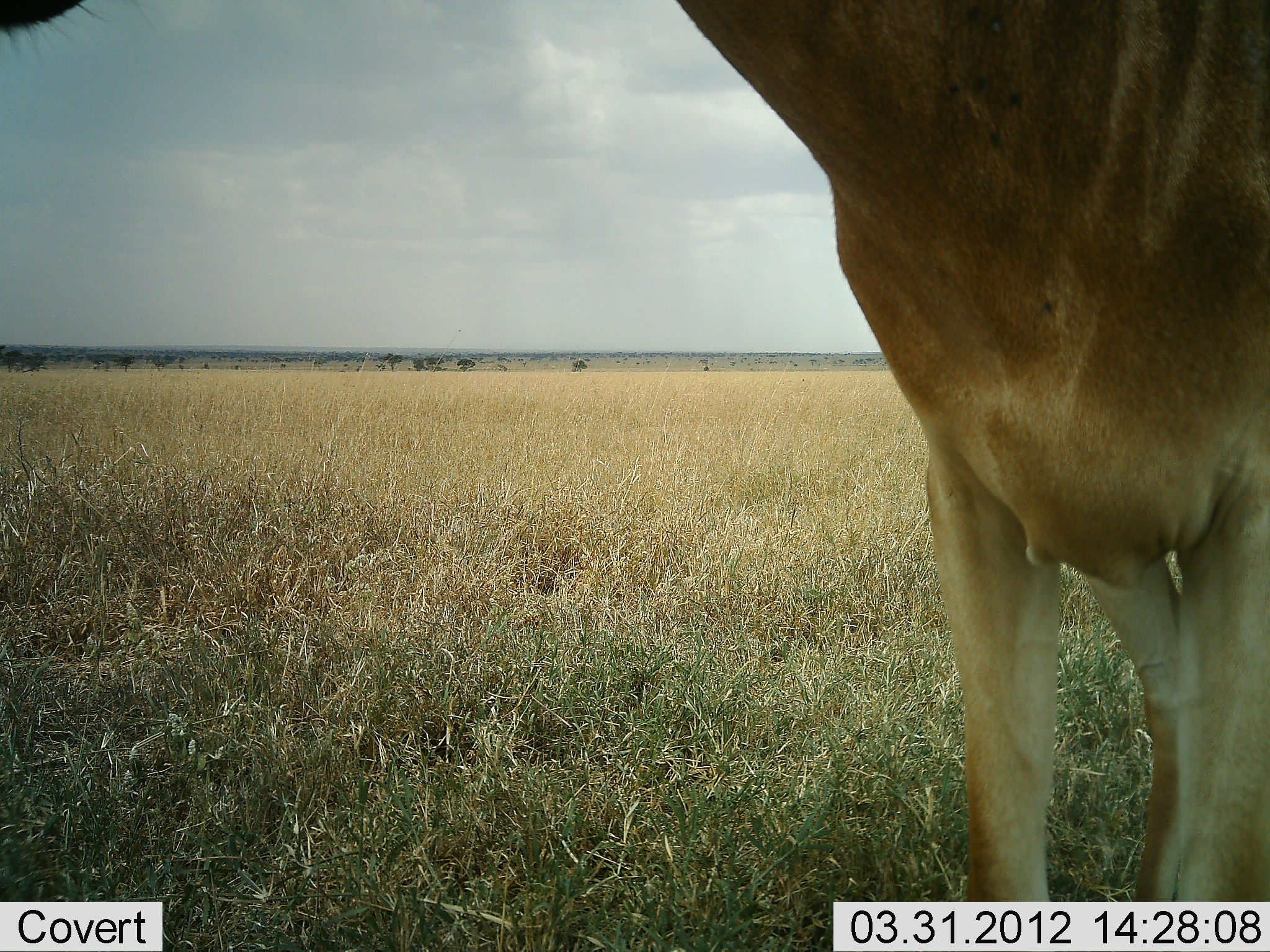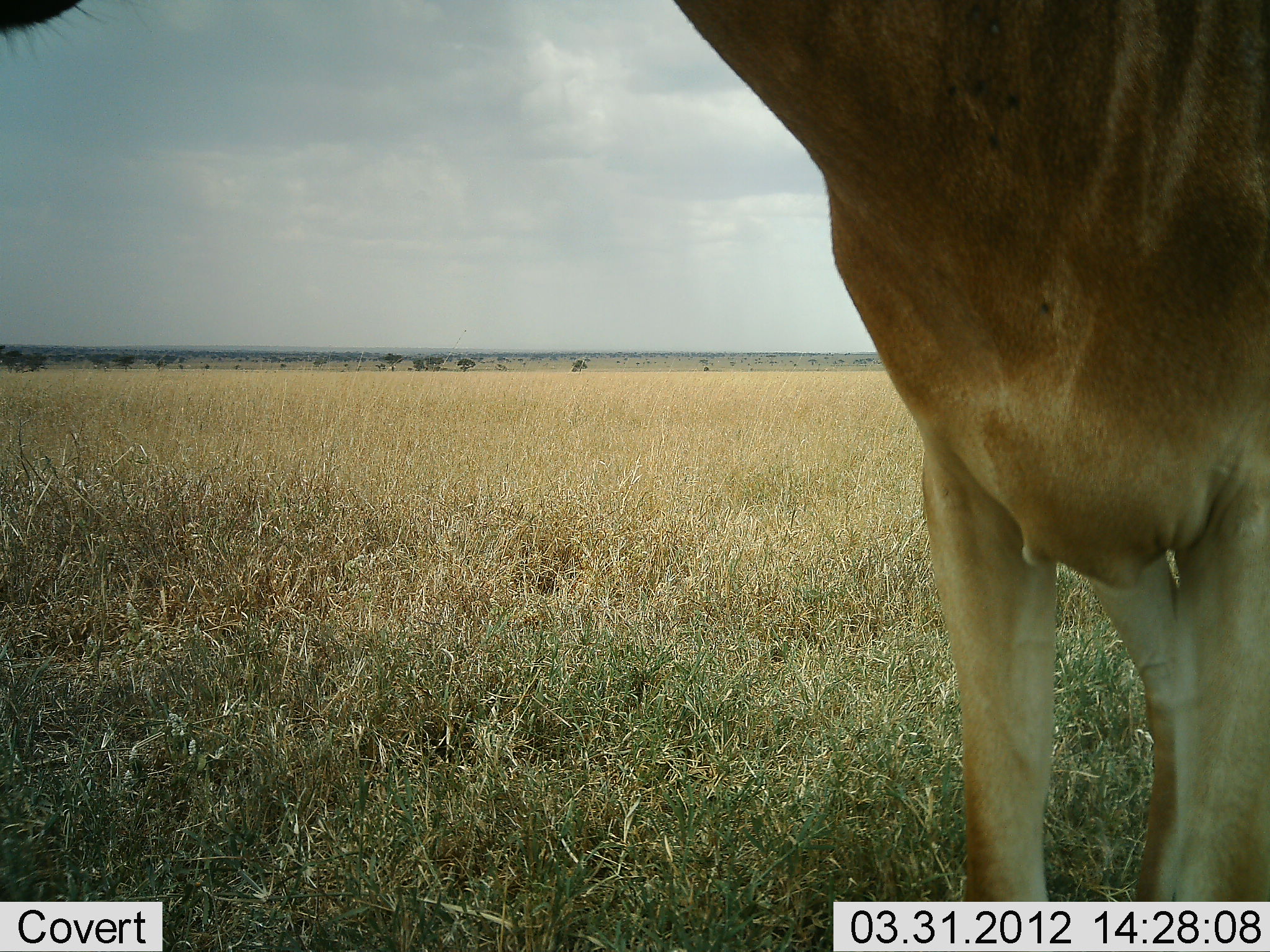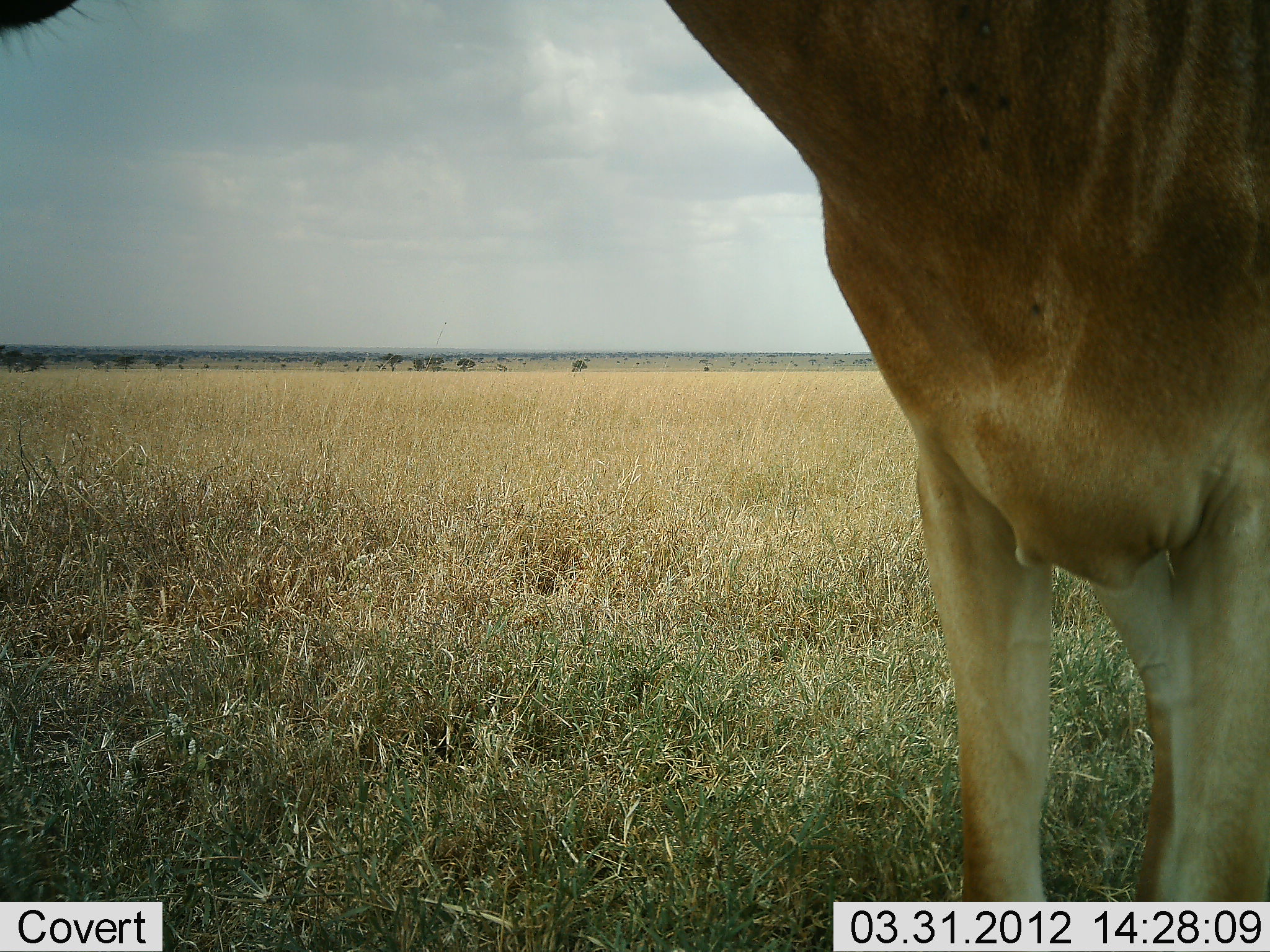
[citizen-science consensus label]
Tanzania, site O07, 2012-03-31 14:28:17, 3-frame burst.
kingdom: Animalia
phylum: Chordata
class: Mammalia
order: Artiodactyla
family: Bovidae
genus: Alcelaphus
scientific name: Alcelaphus buselaphus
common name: hartebeest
Hartebeest (Alcelaphus buselaphus), count 1. Behavior (volunteer vote fractions): standing 100%, resting 0%, moving 0%, interacting 0%. Young present (vote fraction): 0%. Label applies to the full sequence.